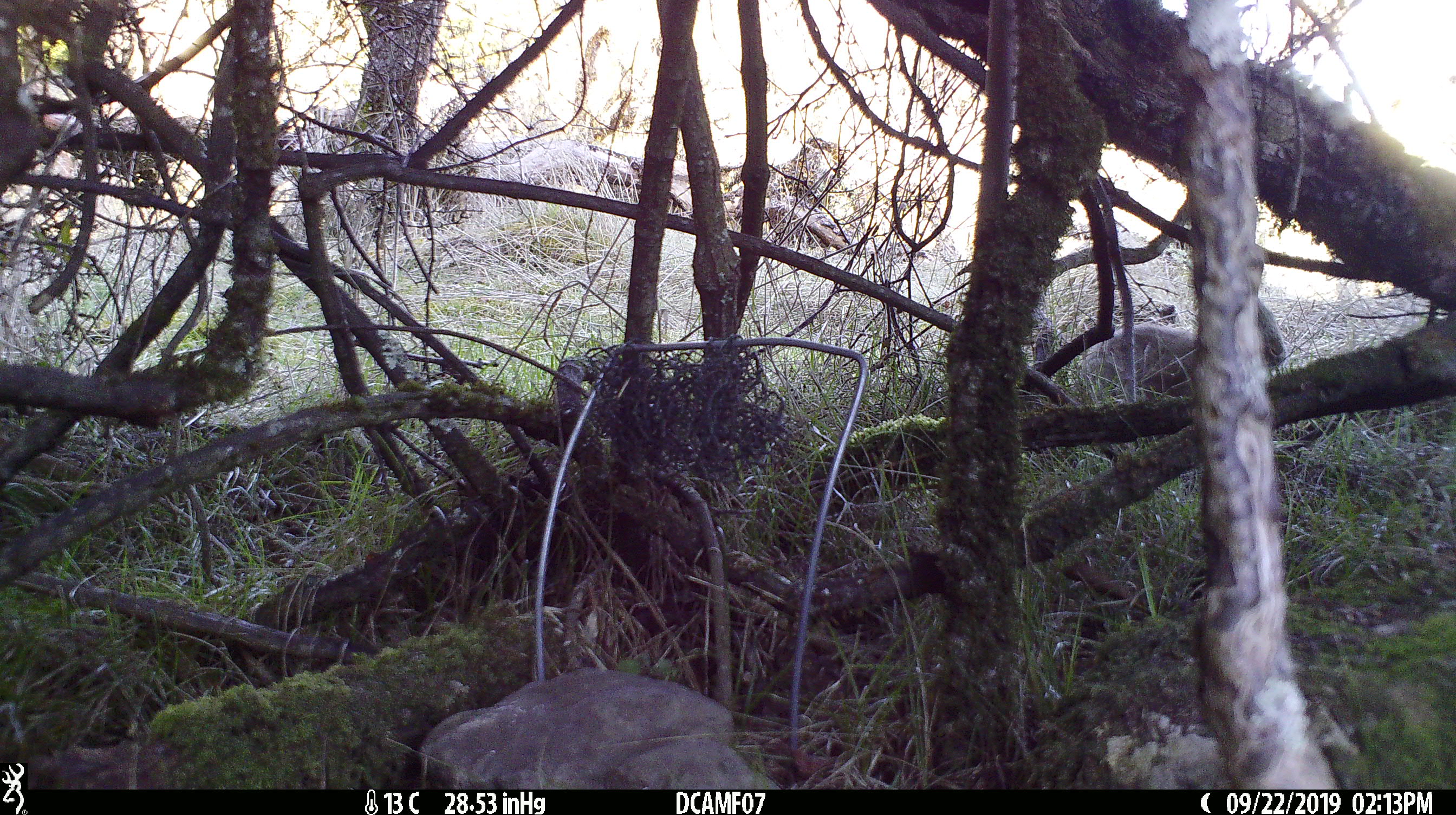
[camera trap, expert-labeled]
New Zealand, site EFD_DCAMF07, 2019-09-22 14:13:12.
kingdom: Animalia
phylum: Chordata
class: Mammalia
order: Lagomorpha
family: Leporidae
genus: Oryctolagus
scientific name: Oryctolagus cuniculus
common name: european rabbit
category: rabbit